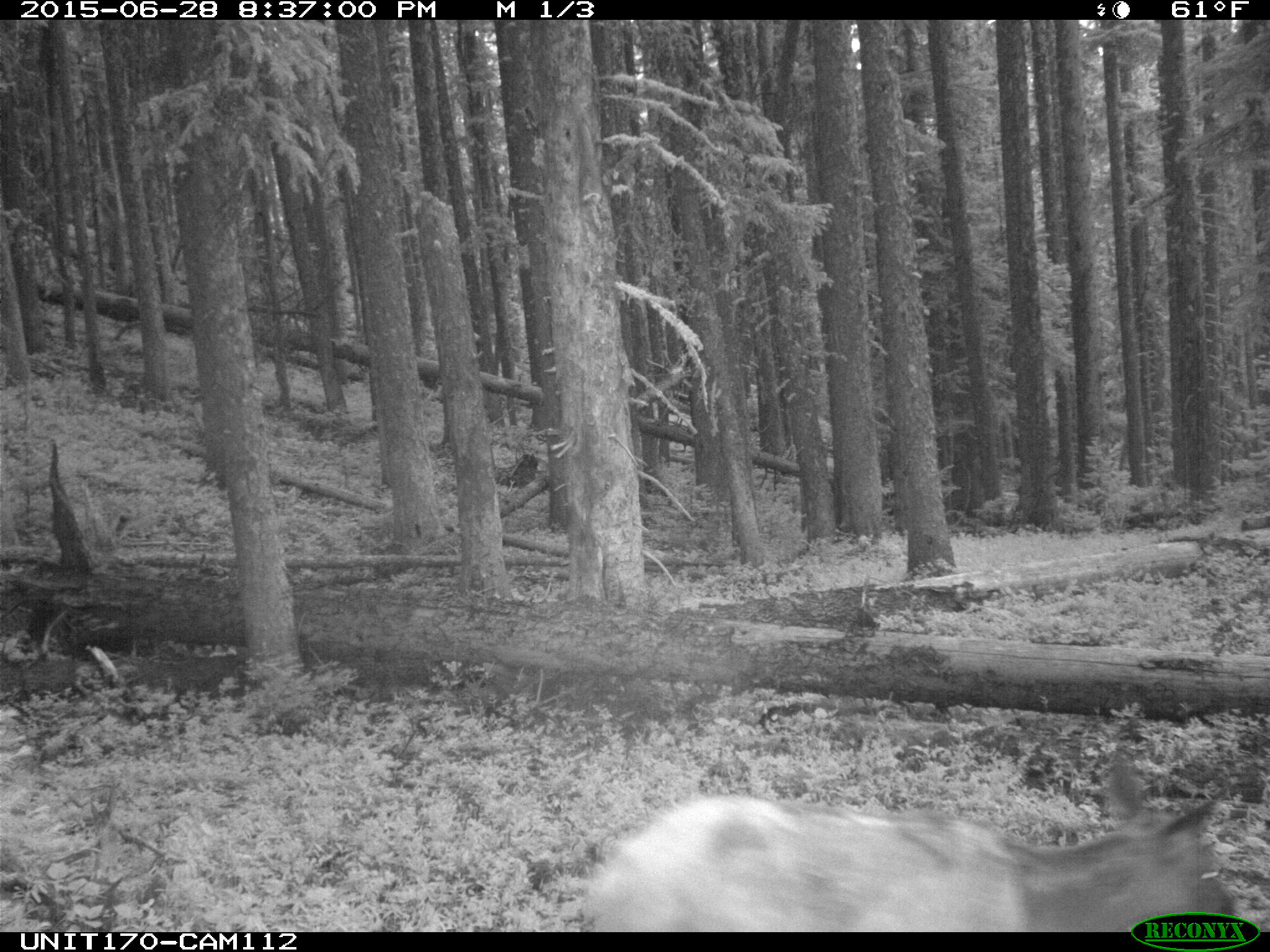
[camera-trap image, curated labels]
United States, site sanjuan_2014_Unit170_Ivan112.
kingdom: Animalia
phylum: Chordata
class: Mammalia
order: Artiodactyla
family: Cervidae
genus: Cervus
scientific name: Cervus elaphus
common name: red deer